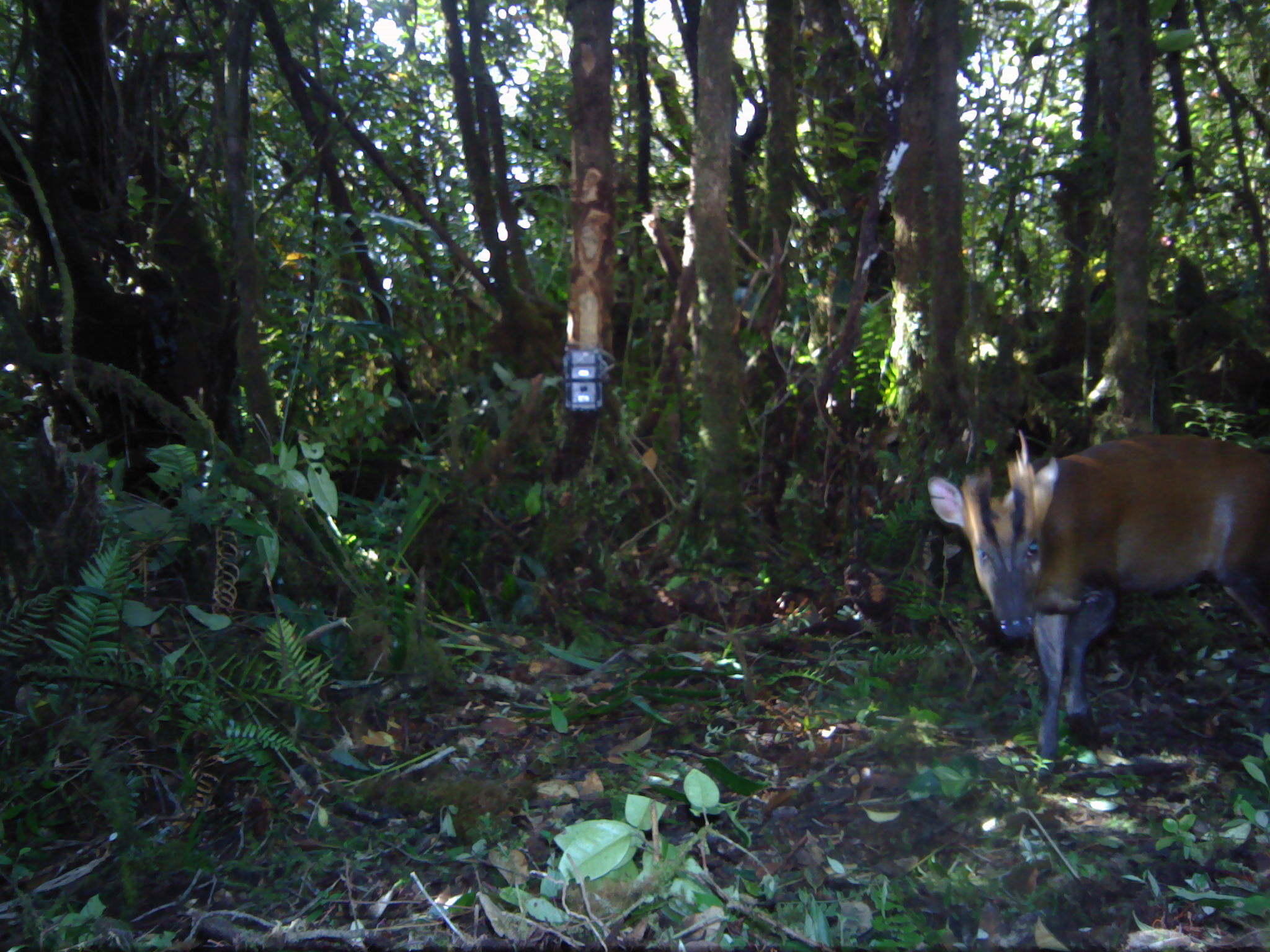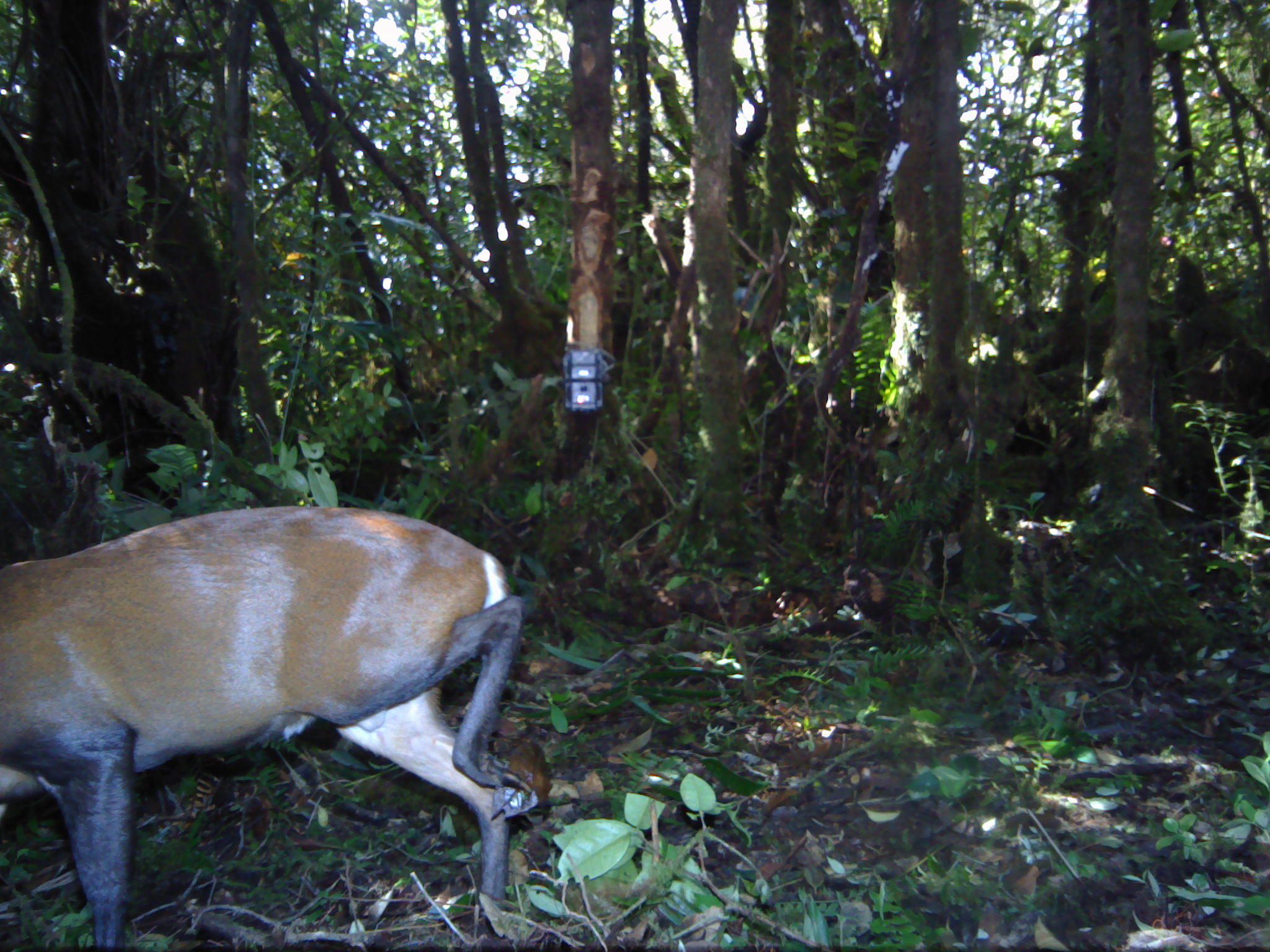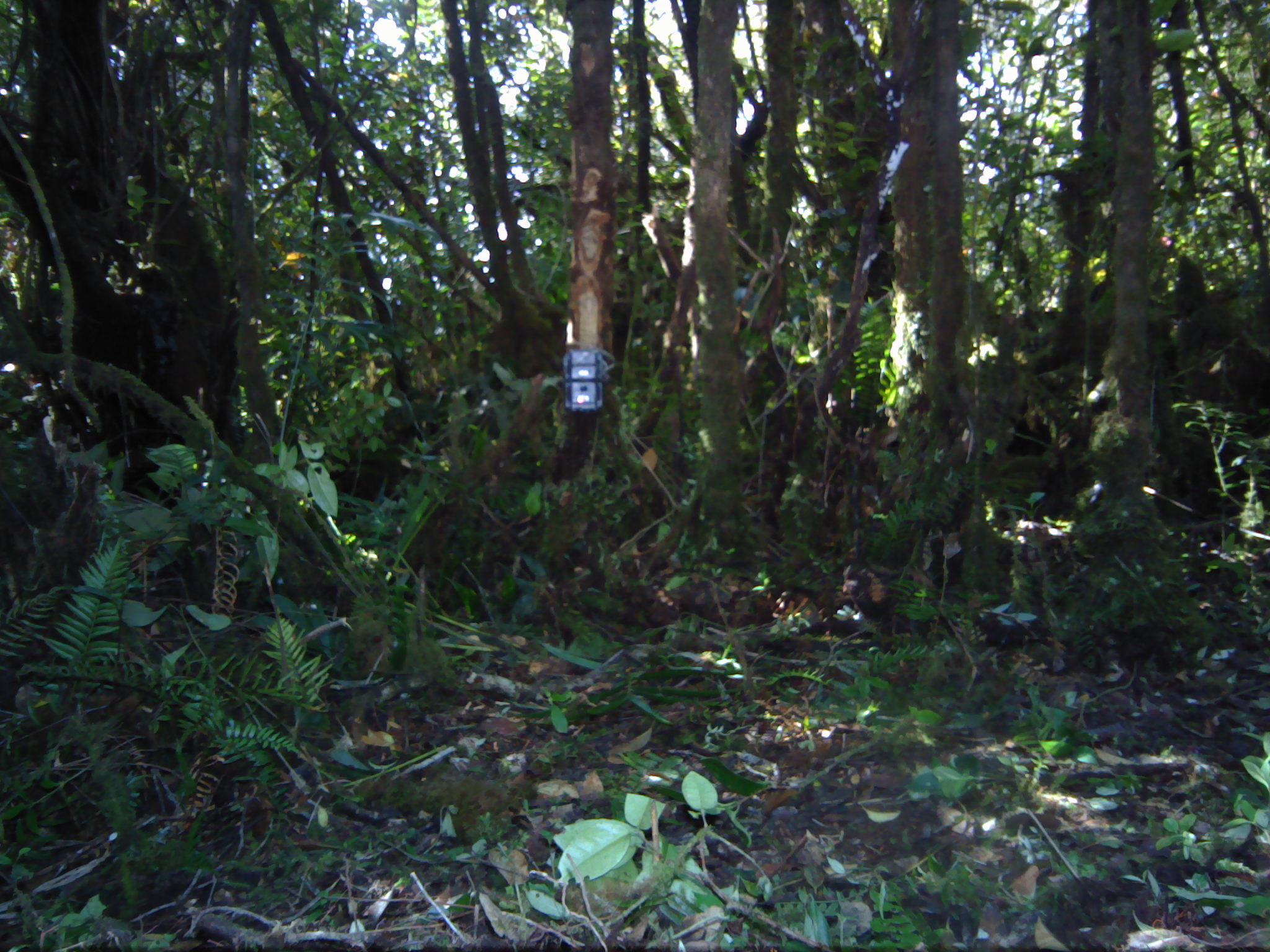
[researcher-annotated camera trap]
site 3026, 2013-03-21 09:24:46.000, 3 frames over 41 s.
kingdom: Animalia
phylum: Chordata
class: Mammalia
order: Artiodactyla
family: Cervidae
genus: Muntiacus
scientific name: Muntiacus muntjak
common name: southern red muntjac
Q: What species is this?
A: Muntiacus muntjak (southern red muntjac).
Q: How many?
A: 1.